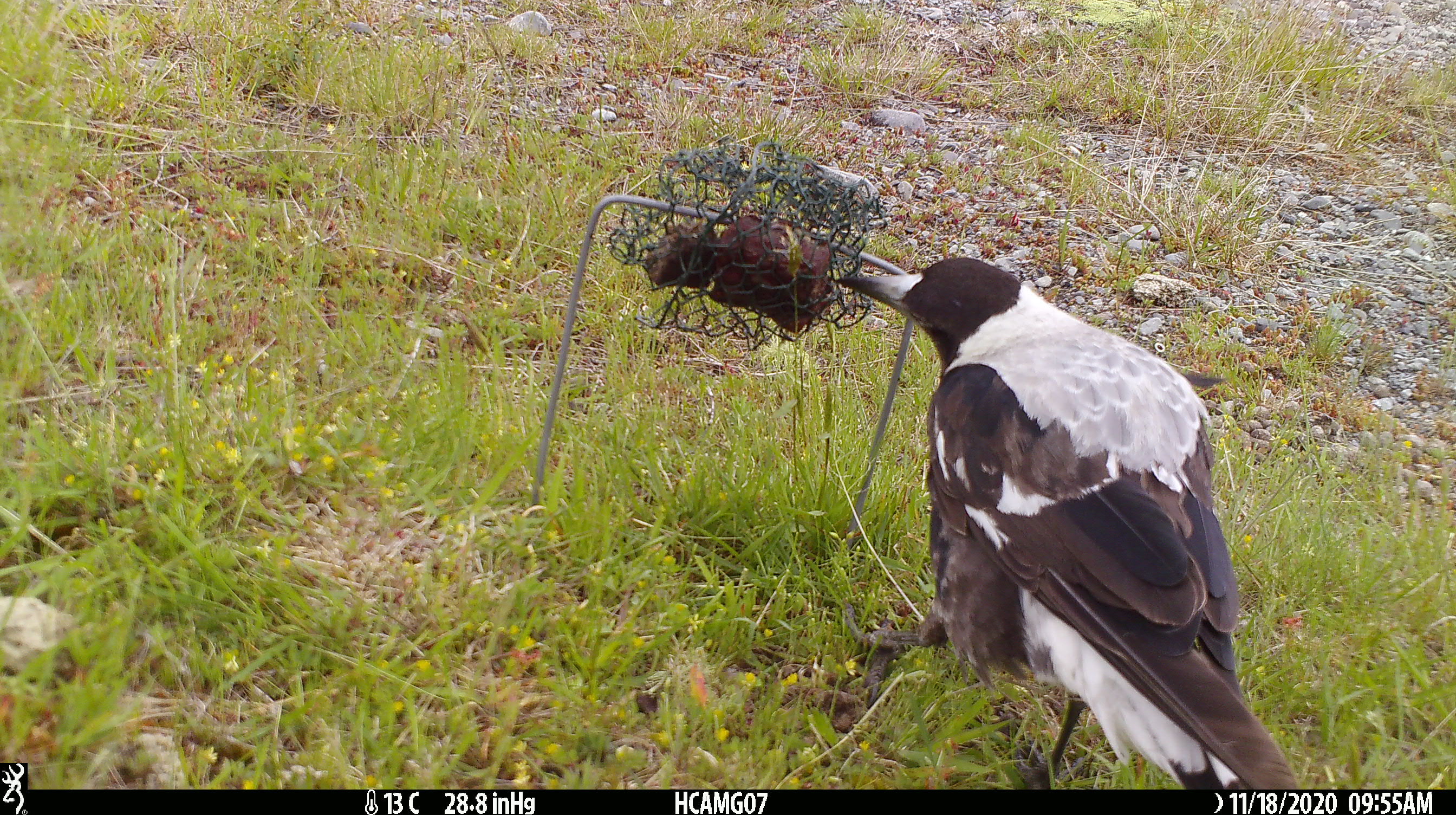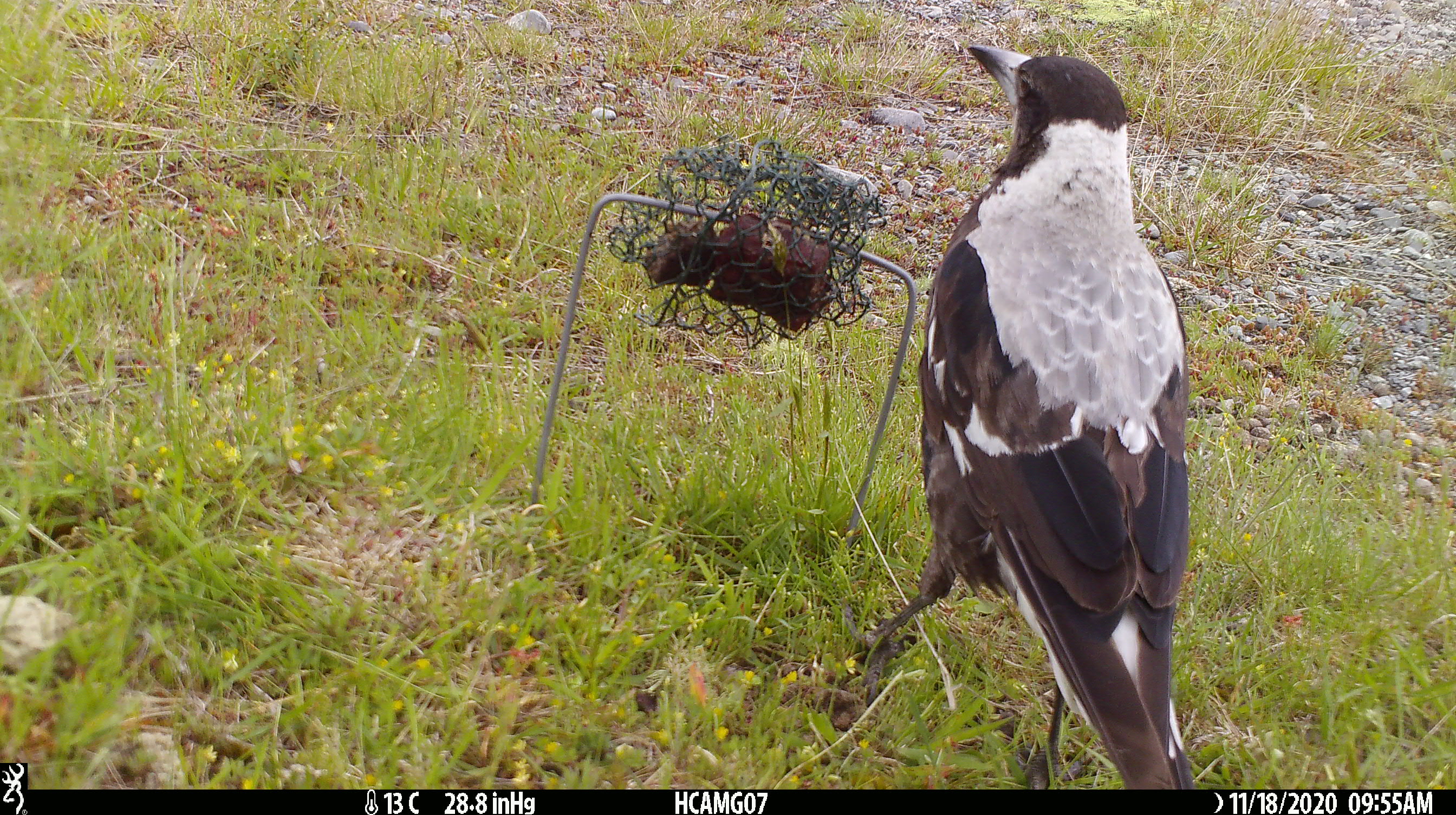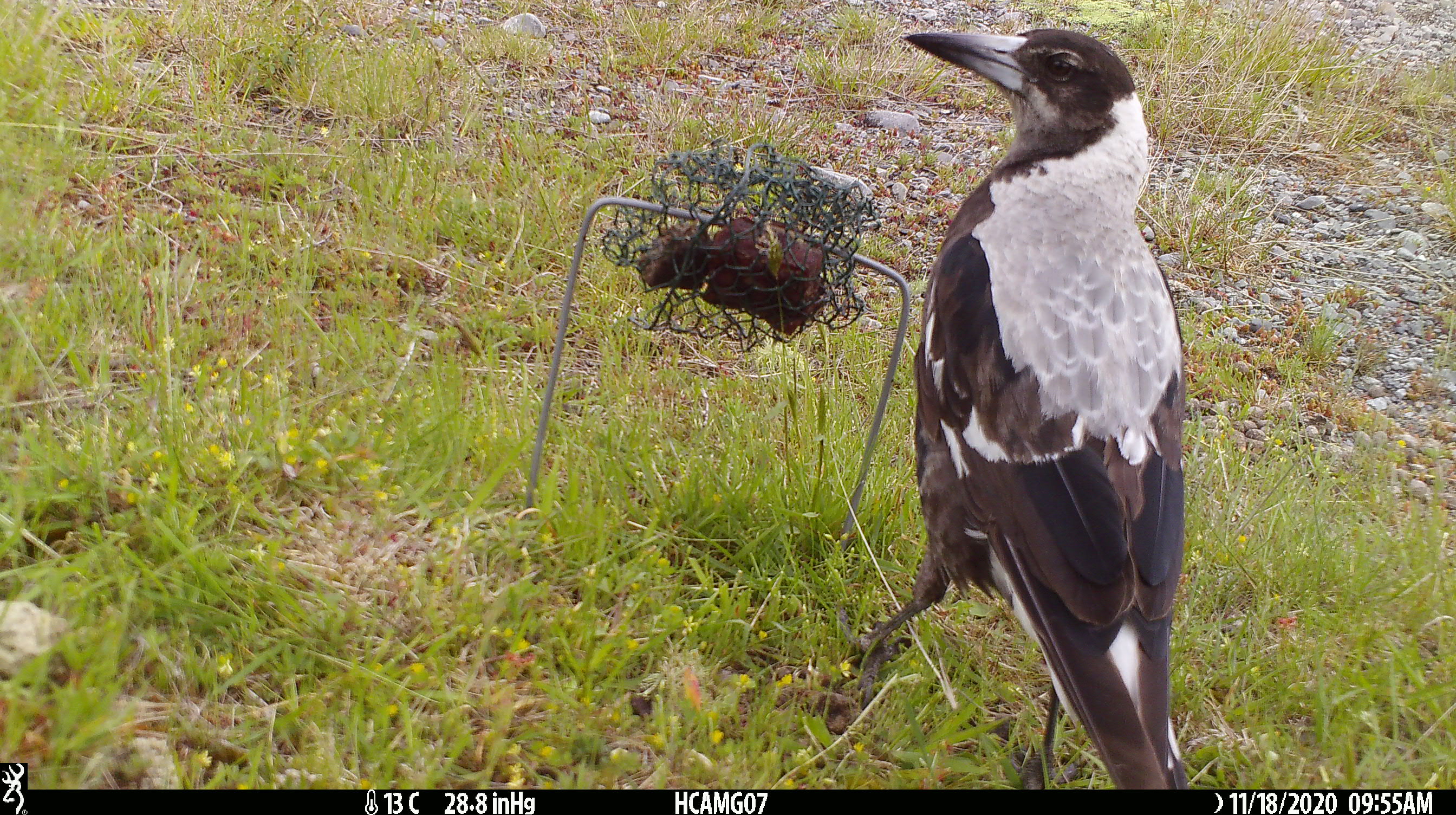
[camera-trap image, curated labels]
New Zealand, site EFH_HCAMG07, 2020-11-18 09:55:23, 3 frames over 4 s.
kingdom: Animalia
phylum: Chordata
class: Aves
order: Passeriformes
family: Artamidae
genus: Gymnorhina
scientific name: Gymnorhina tibicen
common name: australian magpie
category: magpie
Magpie (australian magpie) (Gymnorhina tibicen).